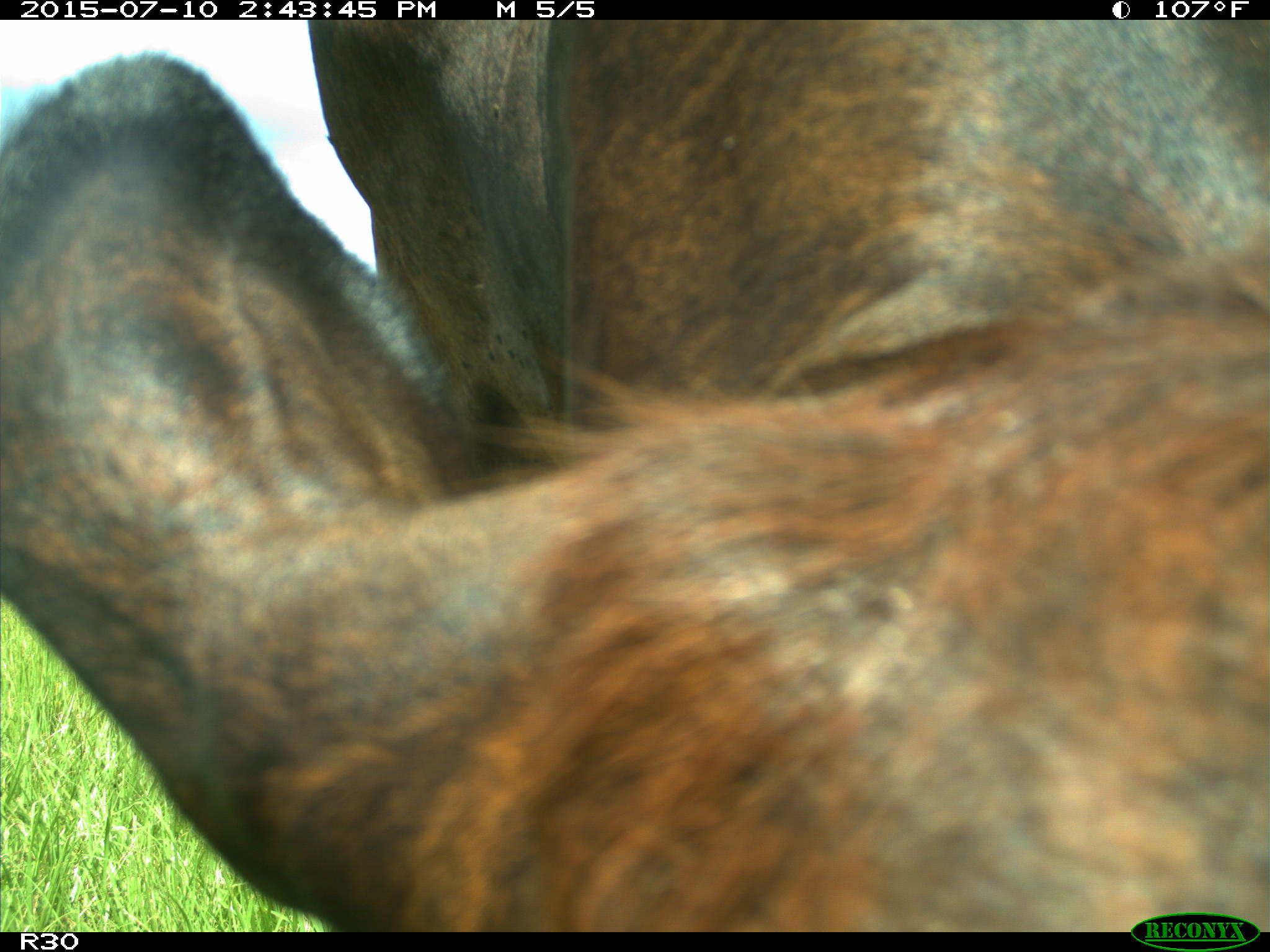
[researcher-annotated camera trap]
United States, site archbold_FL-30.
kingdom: Animalia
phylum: Chordata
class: Mammalia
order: Artiodactyla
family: Bovidae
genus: Bos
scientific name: Bos taurus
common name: domestic cow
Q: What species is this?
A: Bos taurus (domestic cow).